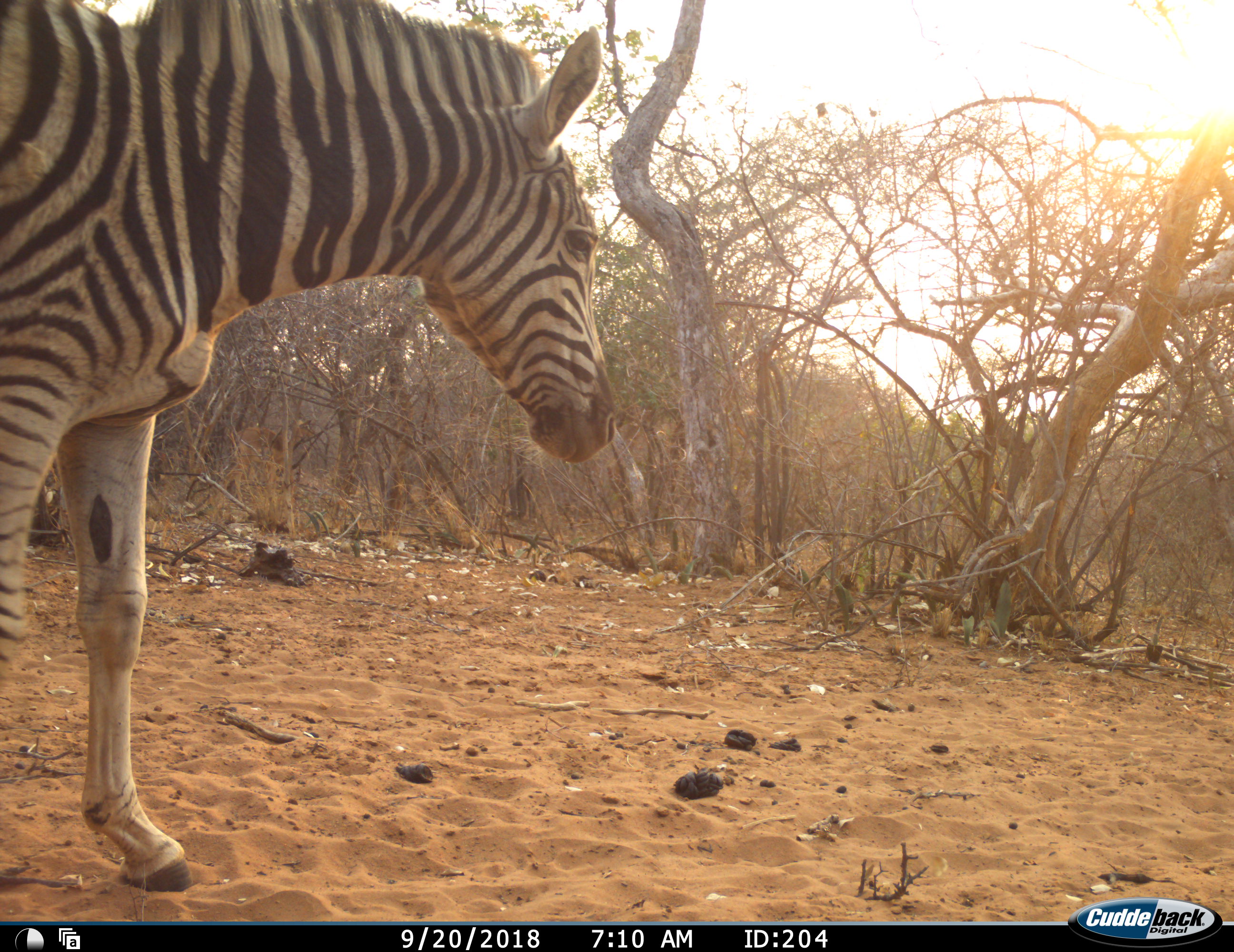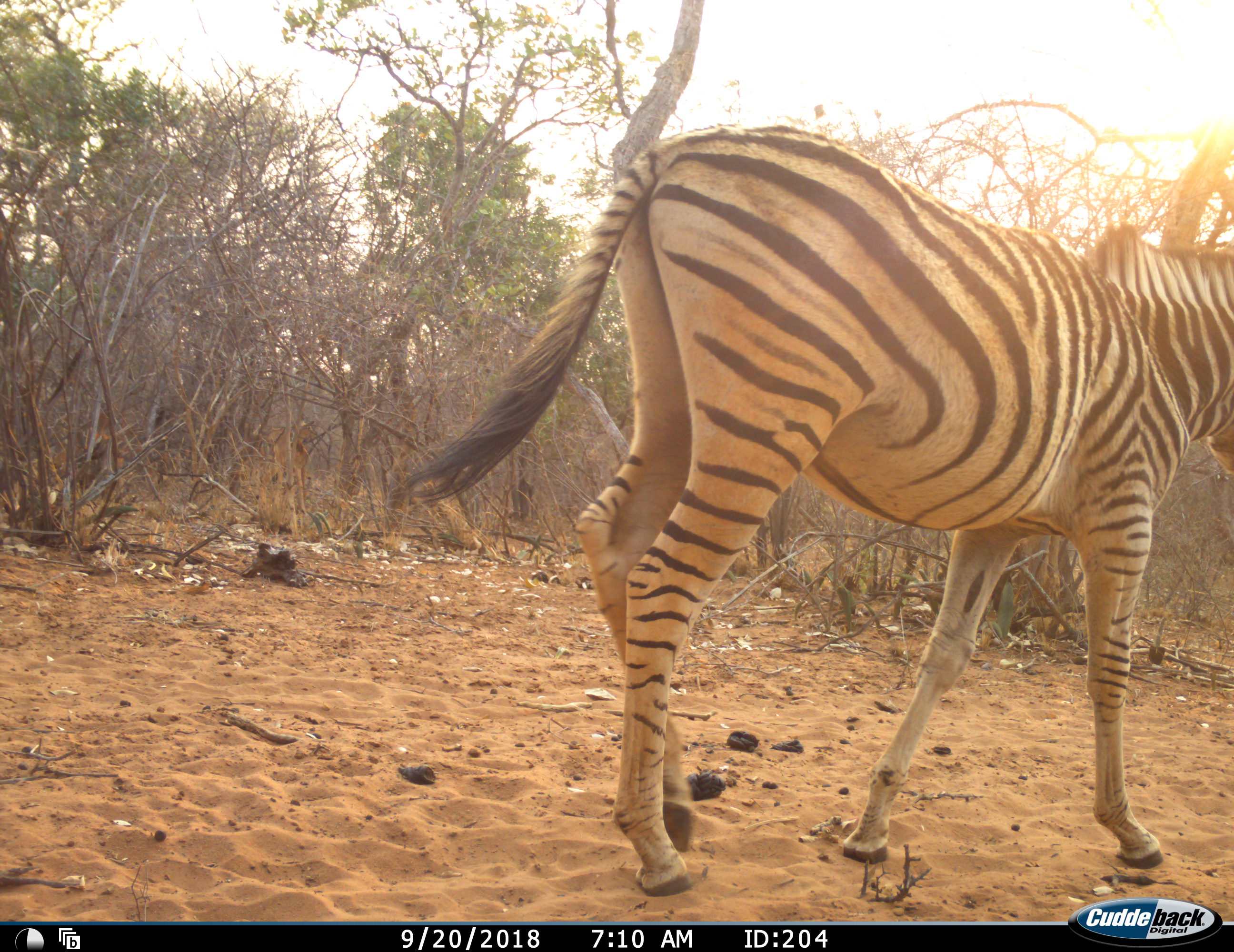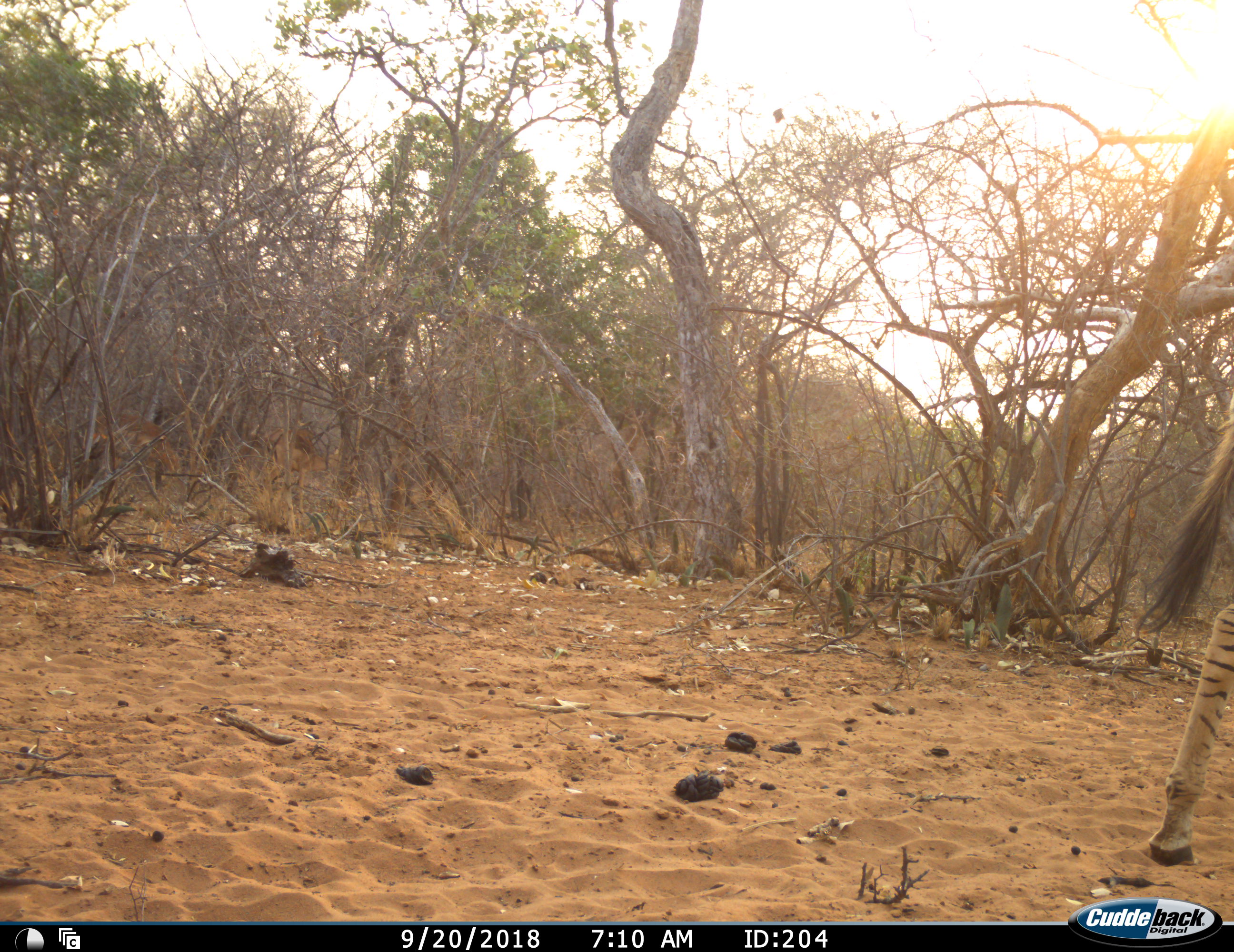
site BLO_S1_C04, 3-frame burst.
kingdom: Animalia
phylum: Chordata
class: Mammalia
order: Perissodactyla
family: Equidae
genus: Equus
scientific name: Equus quagga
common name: plains zebra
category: zebraplains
Zebraplains (plains zebra) (Equus quagga), count 1. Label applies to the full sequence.